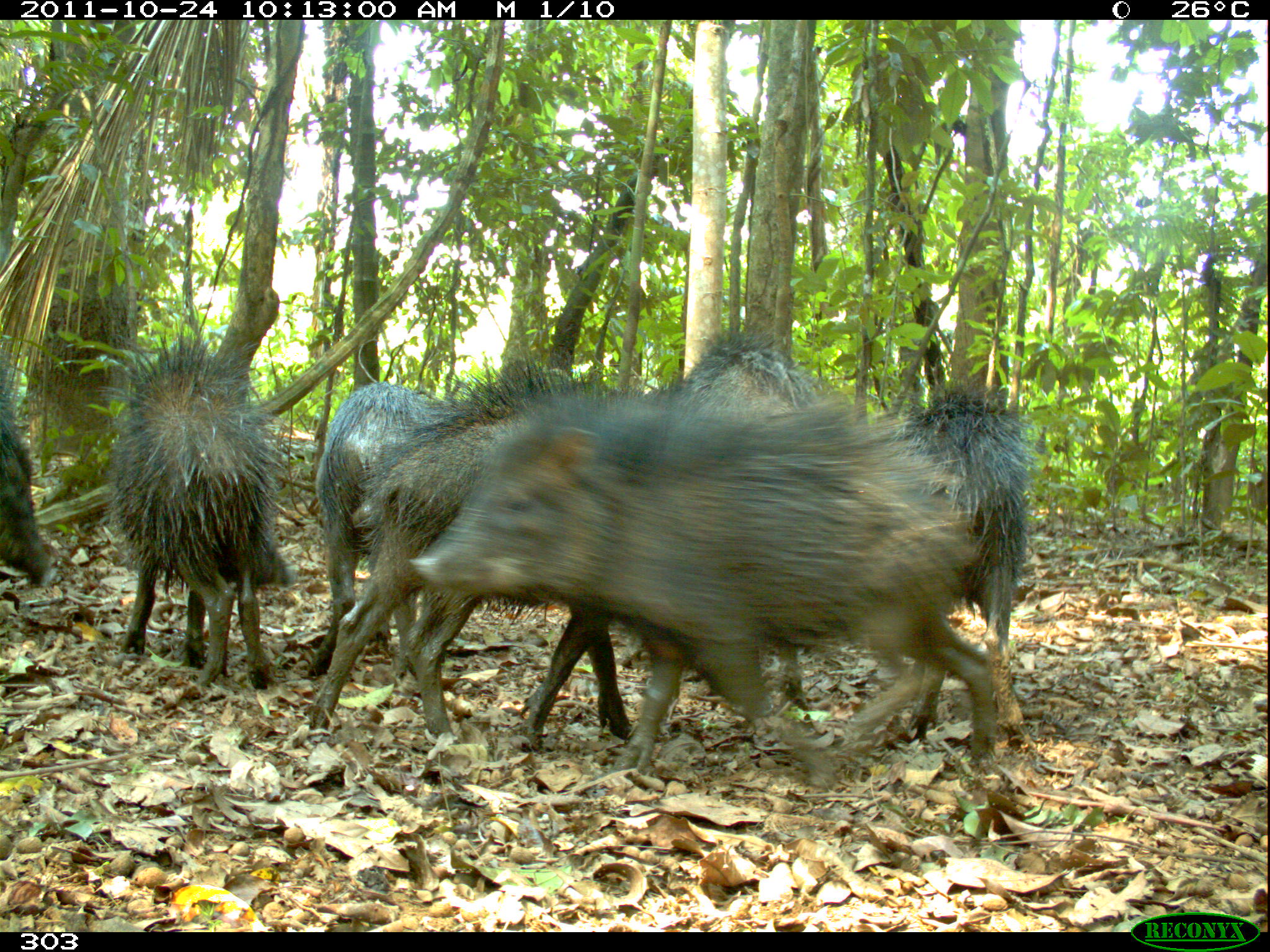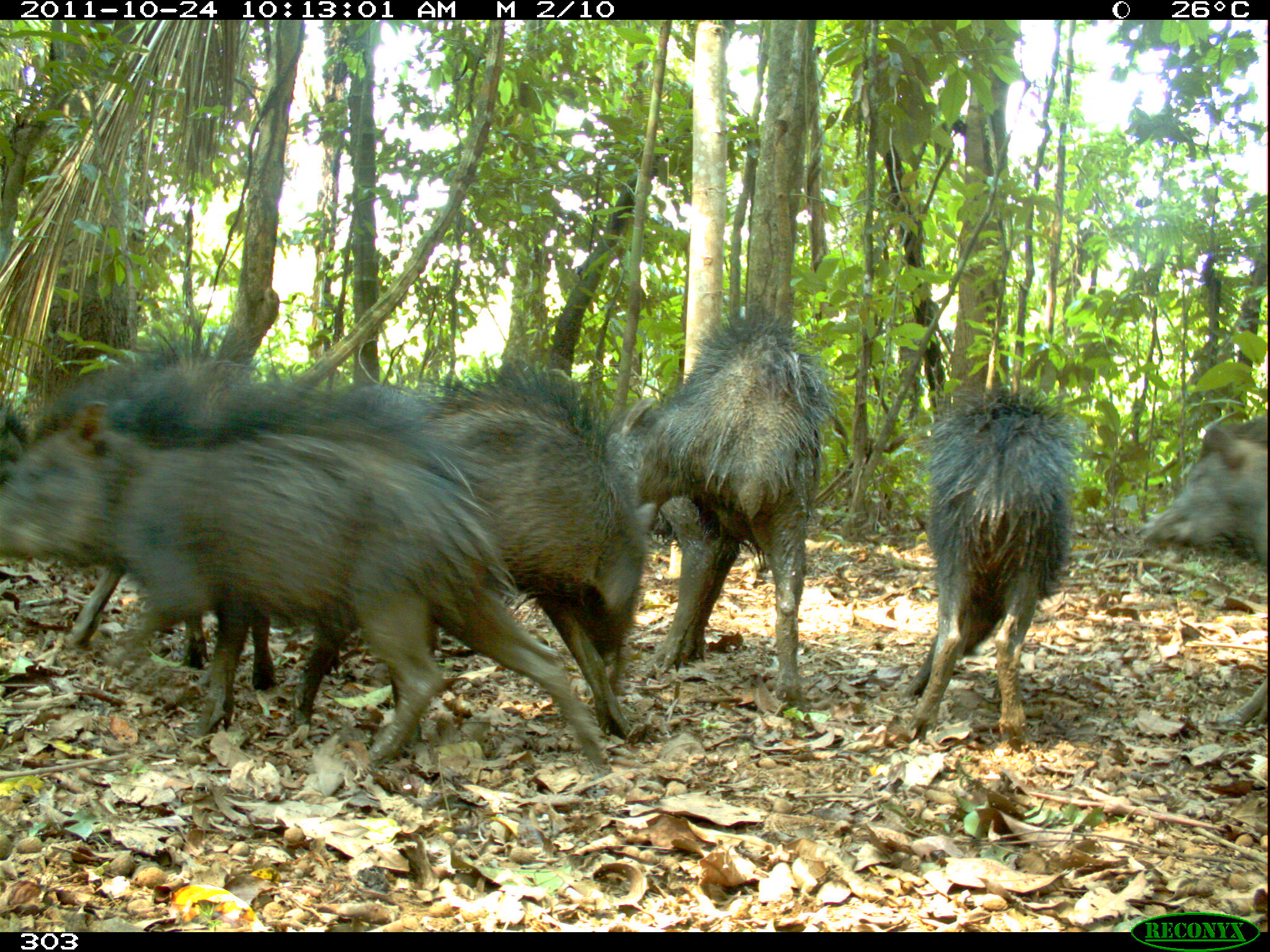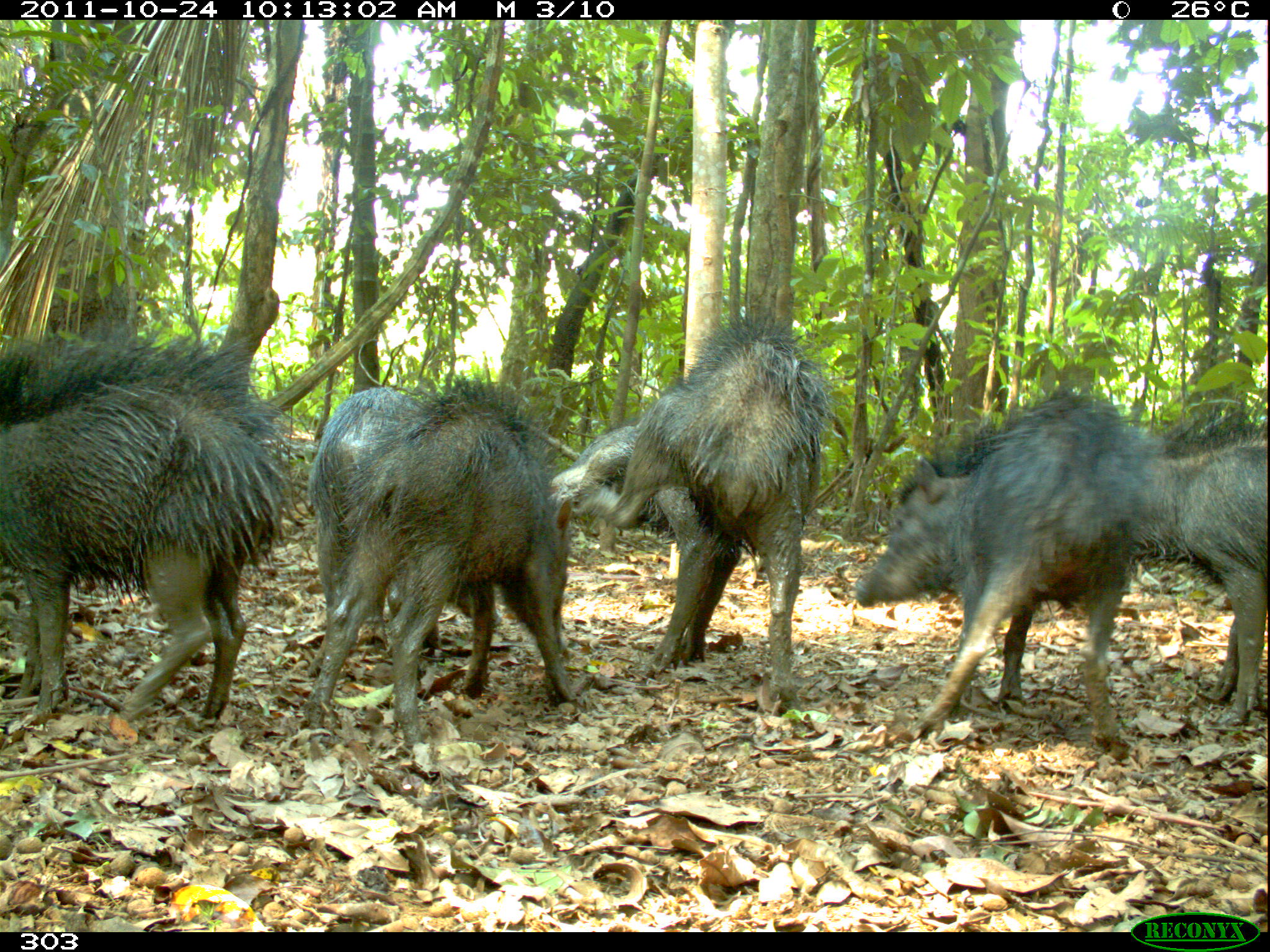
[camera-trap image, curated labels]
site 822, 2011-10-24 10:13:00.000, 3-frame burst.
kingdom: Animalia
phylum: Chordata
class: Mammalia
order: Artiodactyla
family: Tayassuidae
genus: Tayassu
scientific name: Tayassu pecari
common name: white-lipped peccary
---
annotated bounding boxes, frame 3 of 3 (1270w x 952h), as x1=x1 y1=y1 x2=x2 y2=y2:
tayassu pecari: x1=0 y1=321 x2=298 y2=724; x1=851 y1=384 x2=1158 y2=746; x1=300 y1=377 x2=575 y2=751; x1=586 y1=315 x2=829 y2=692; x1=306 y1=388 x2=502 y2=654; x1=1141 y1=430 x2=1270 y2=711; x1=547 y1=422 x2=676 y2=537